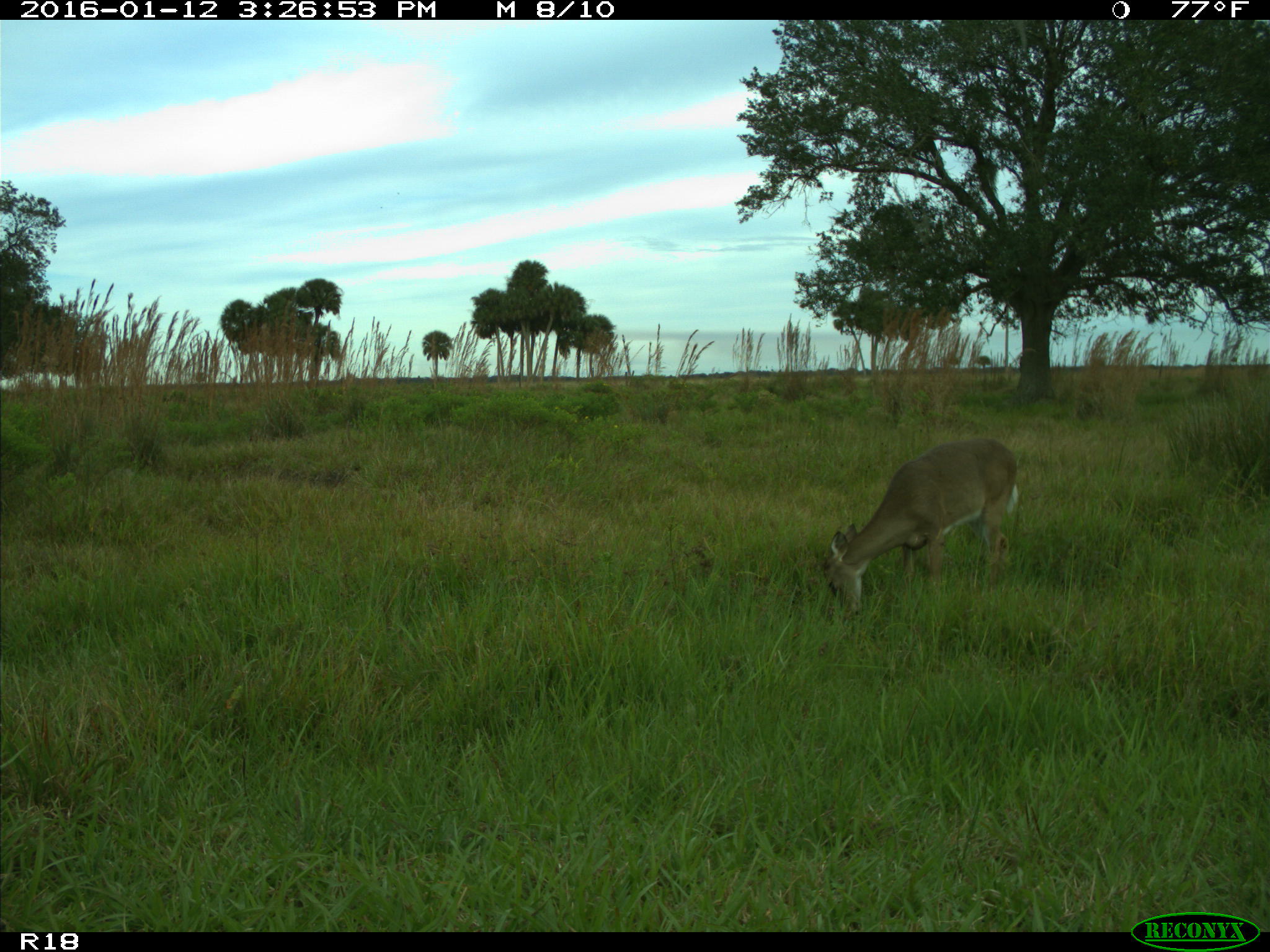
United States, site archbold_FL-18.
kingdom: Animalia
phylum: Chordata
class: Mammalia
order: Artiodactyla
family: Cervidae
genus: Odocoileus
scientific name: Odocoileus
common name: deer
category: unidentified deer